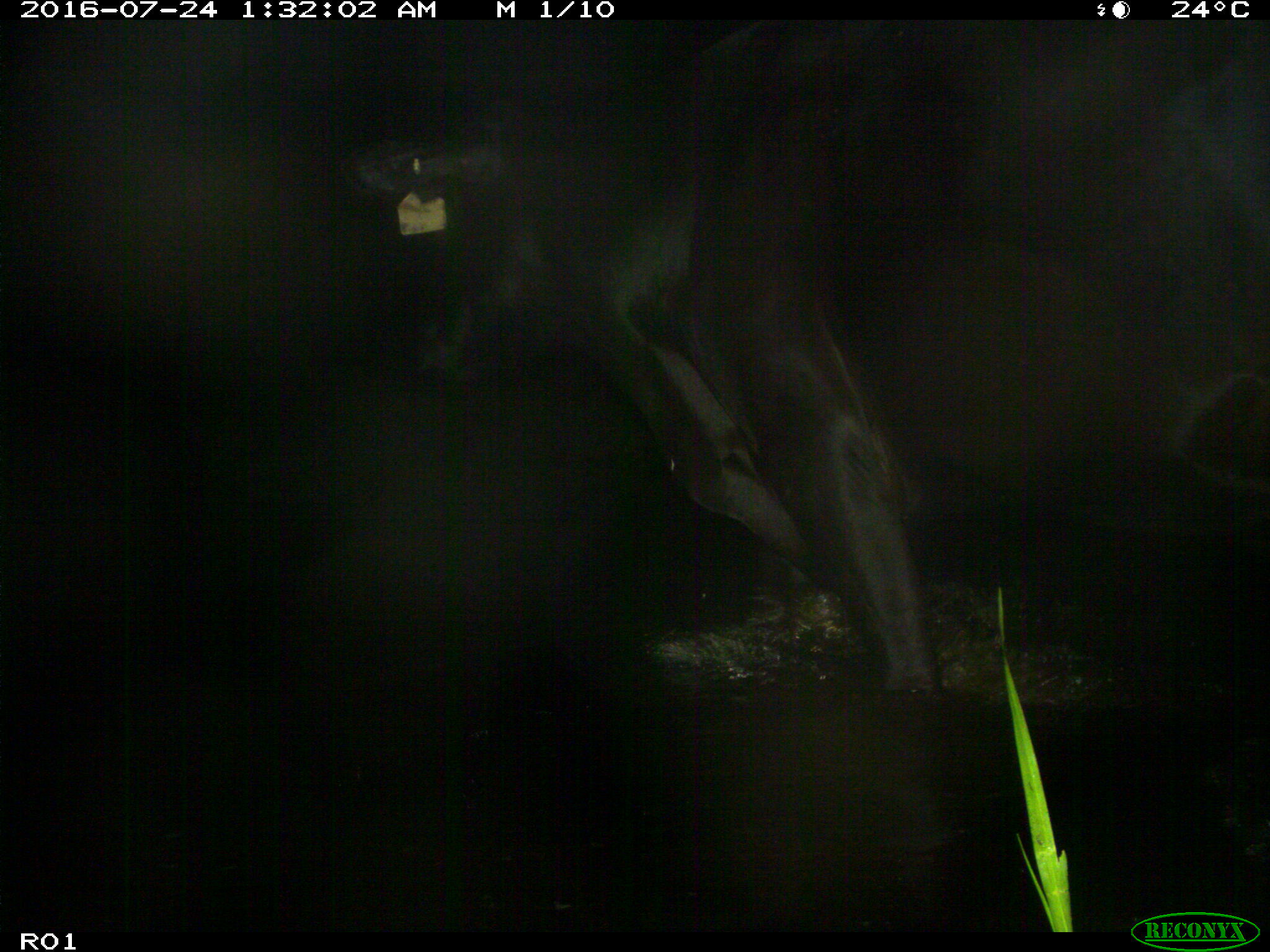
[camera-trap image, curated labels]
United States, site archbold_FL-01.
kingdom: Animalia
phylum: Chordata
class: Mammalia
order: Artiodactyla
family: Bovidae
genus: Bos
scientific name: Bos taurus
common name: domestic cow